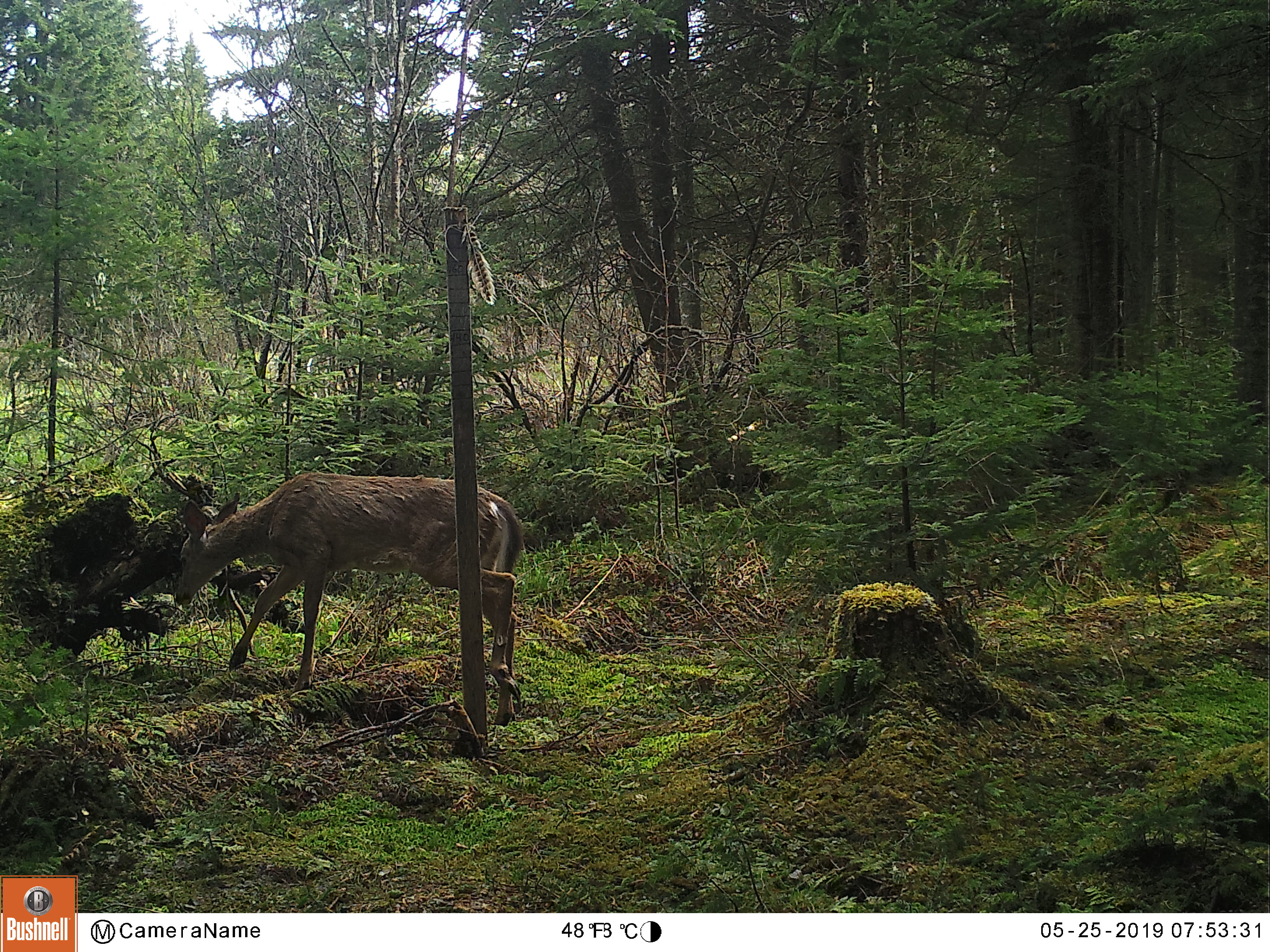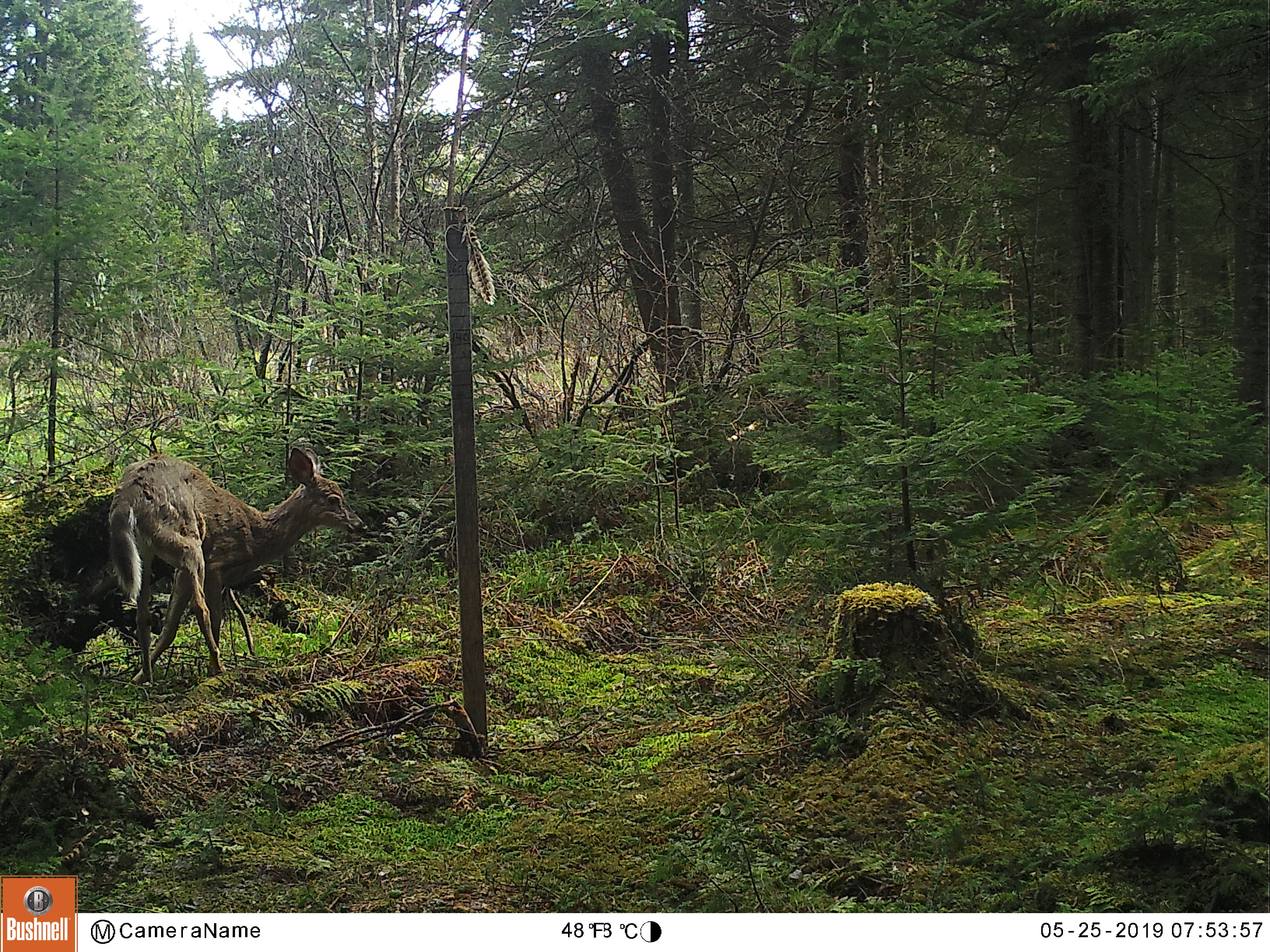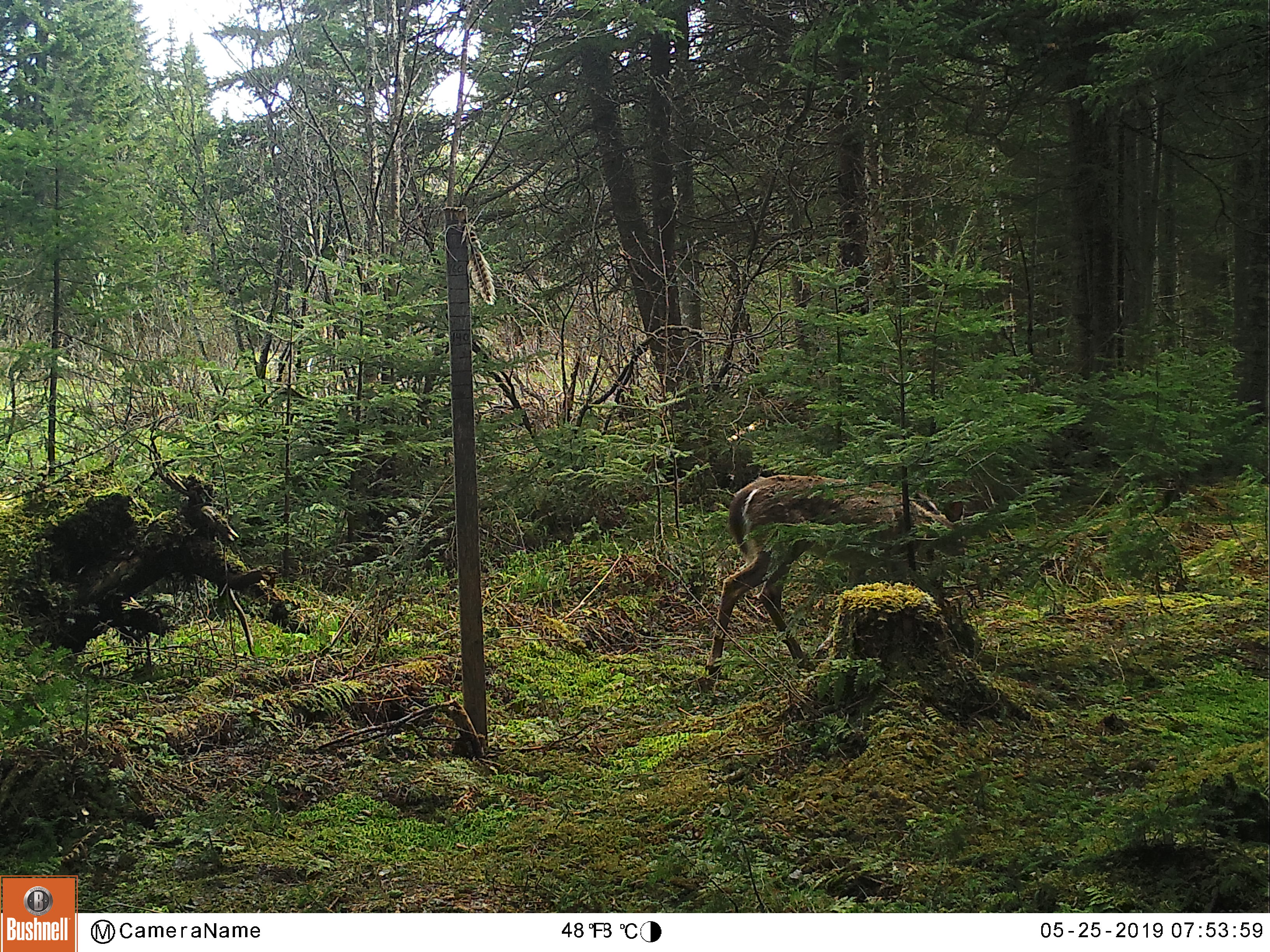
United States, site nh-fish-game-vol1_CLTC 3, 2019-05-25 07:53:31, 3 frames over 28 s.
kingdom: Animalia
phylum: Chordata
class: Mammalia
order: Artiodactyla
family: Cervidae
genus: Odocoileus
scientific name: Odocoileus virginianus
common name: white-tailed deer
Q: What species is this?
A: White-tailed deer (Odocoileus virginianus).